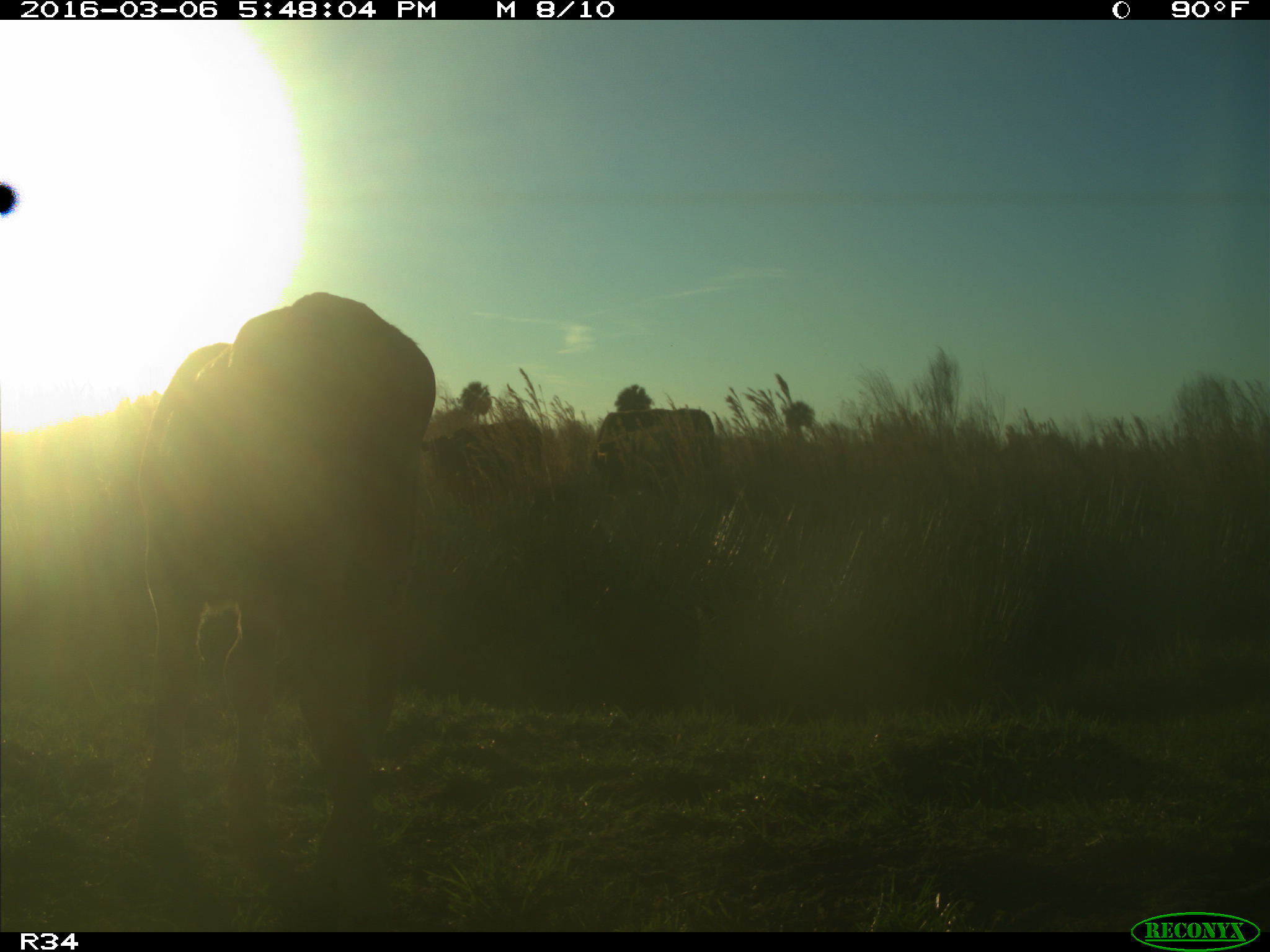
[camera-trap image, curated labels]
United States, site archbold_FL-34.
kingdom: Animalia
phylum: Chordata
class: Mammalia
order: Artiodactyla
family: Bovidae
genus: Bos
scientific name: Bos taurus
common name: domestic cow